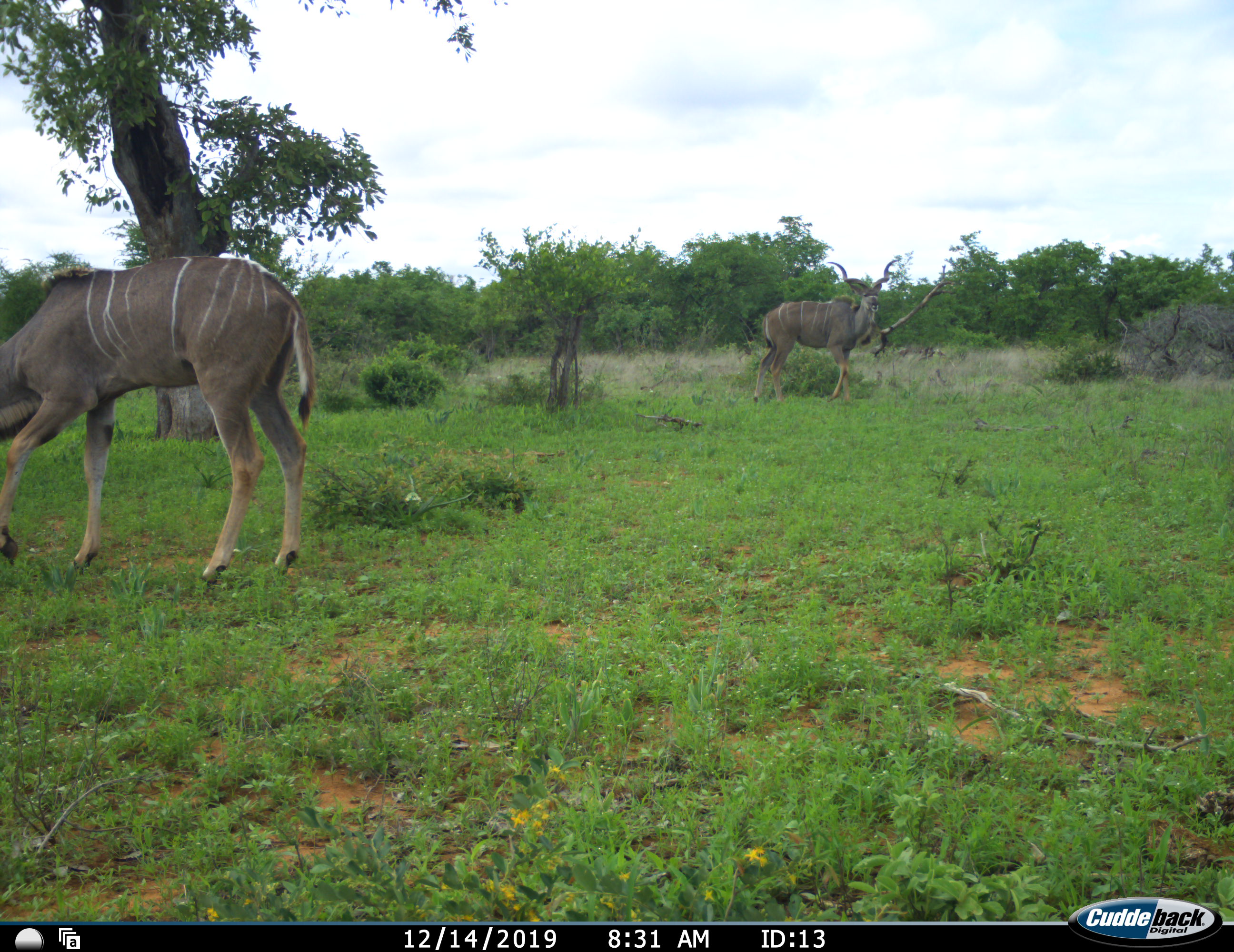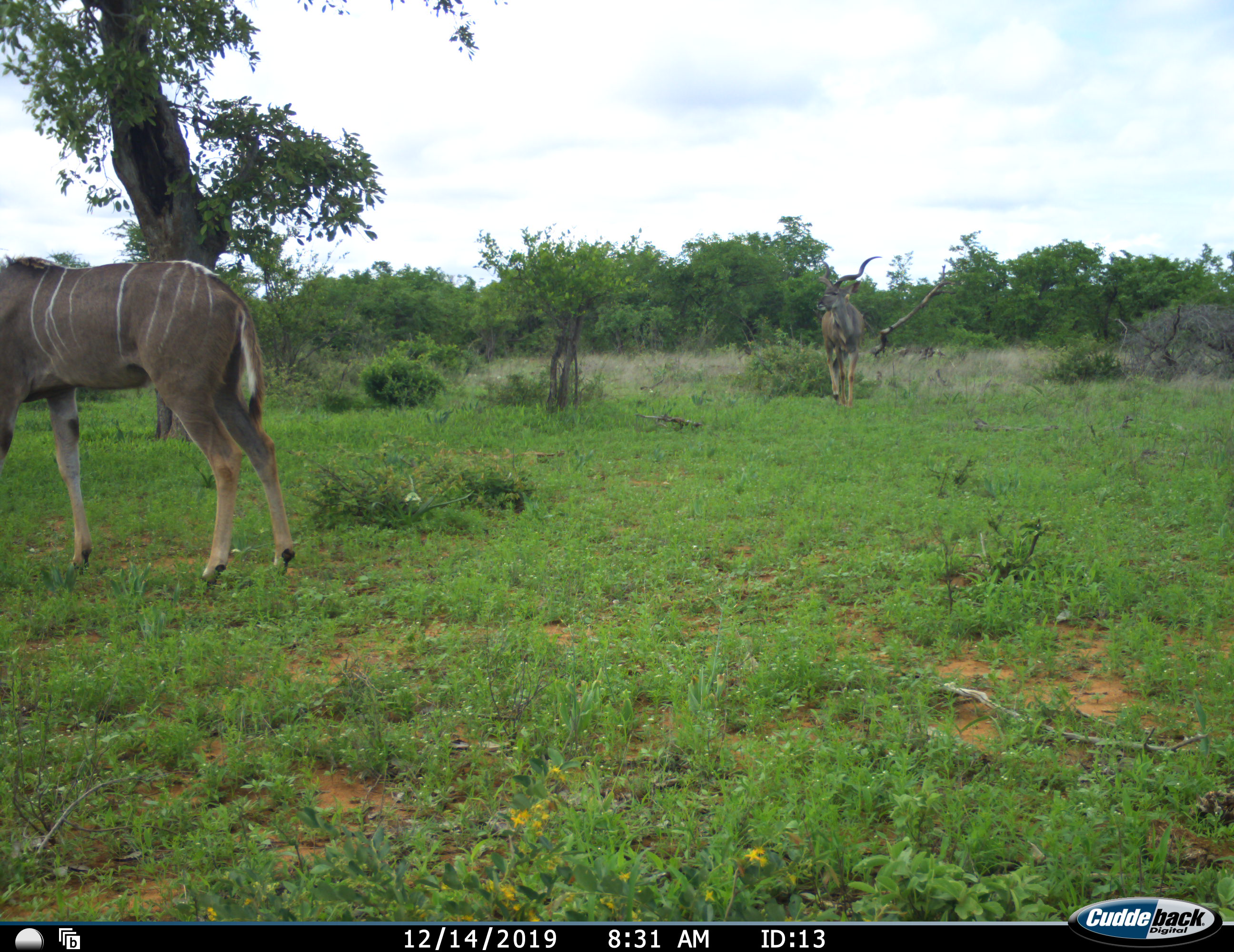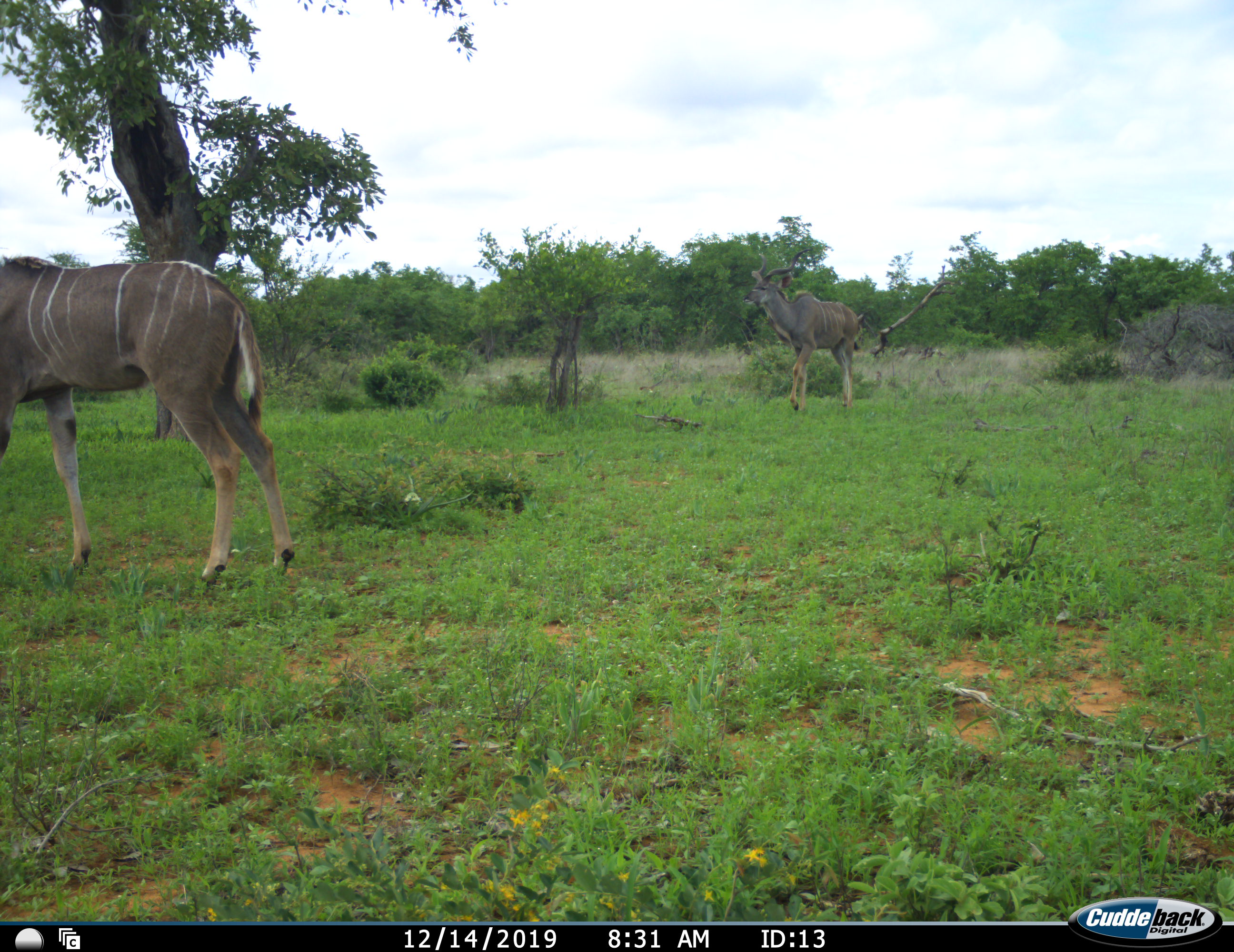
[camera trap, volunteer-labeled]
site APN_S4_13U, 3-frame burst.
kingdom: Animalia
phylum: Chordata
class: Mammalia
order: Artiodactyla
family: Bovidae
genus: Tragelaphus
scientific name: Tragelaphus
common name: kudu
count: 2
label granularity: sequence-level